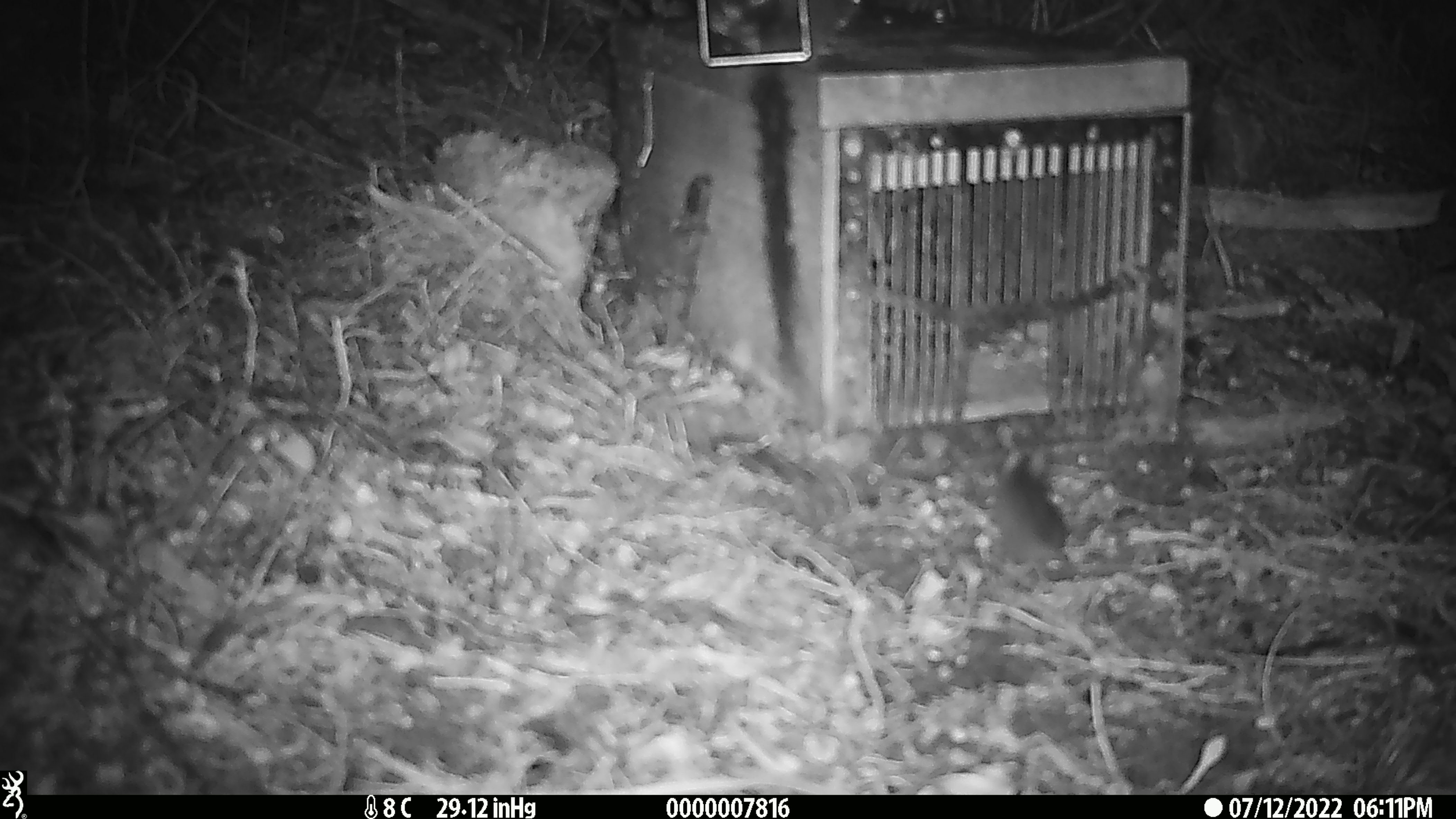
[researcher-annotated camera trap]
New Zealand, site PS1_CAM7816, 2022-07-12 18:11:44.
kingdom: Animalia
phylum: Chordata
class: Mammalia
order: Rodentia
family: Muridae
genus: Mus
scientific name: Mus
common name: mouse